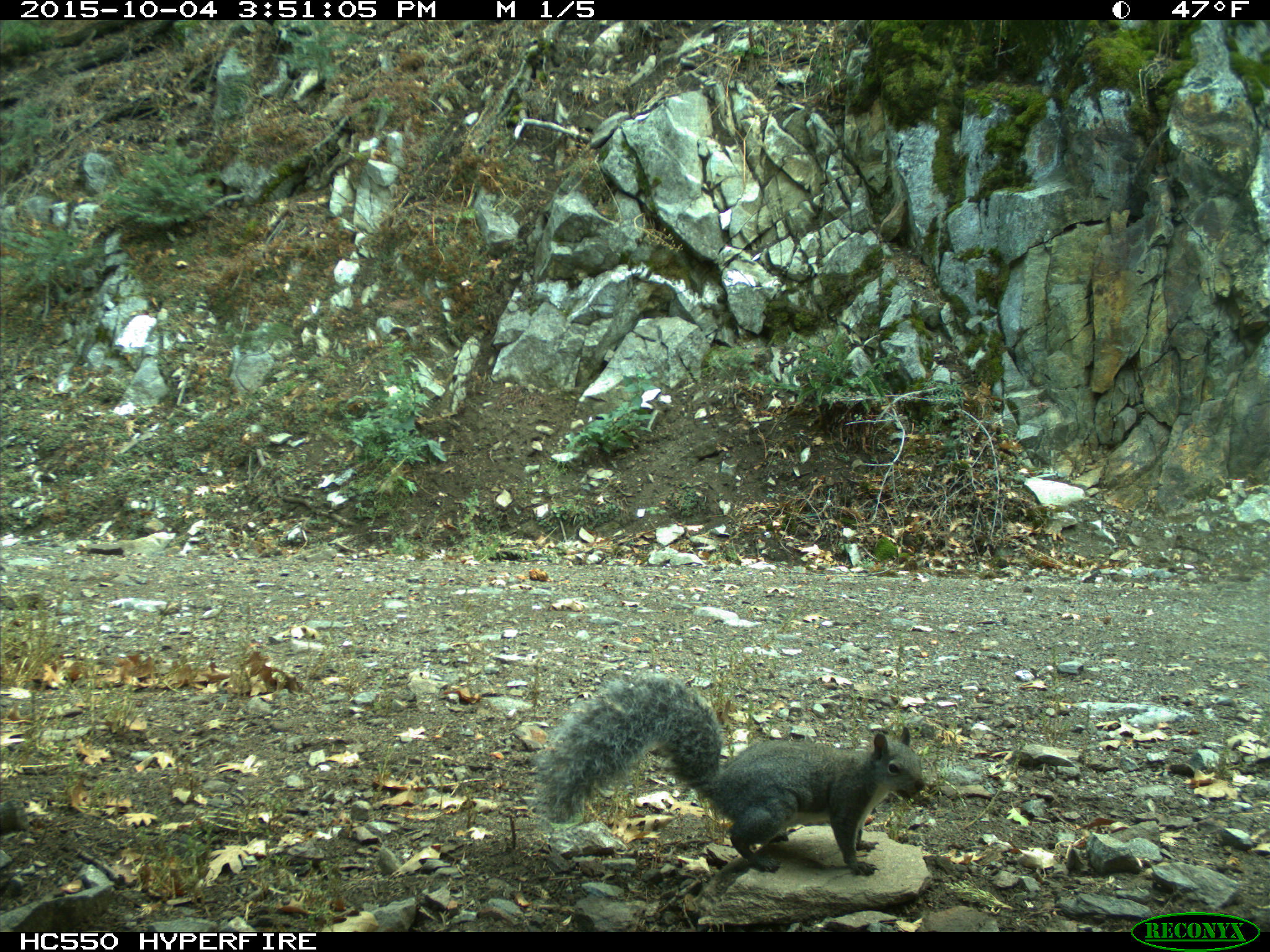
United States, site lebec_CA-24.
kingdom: Animalia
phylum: Chordata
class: Mammalia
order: Rodentia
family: Sciuridae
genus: Sciurus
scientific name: Sciurus carolinensis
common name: eastern gray squirrel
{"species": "Sciurus carolinensis (eastern gray squirrel)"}